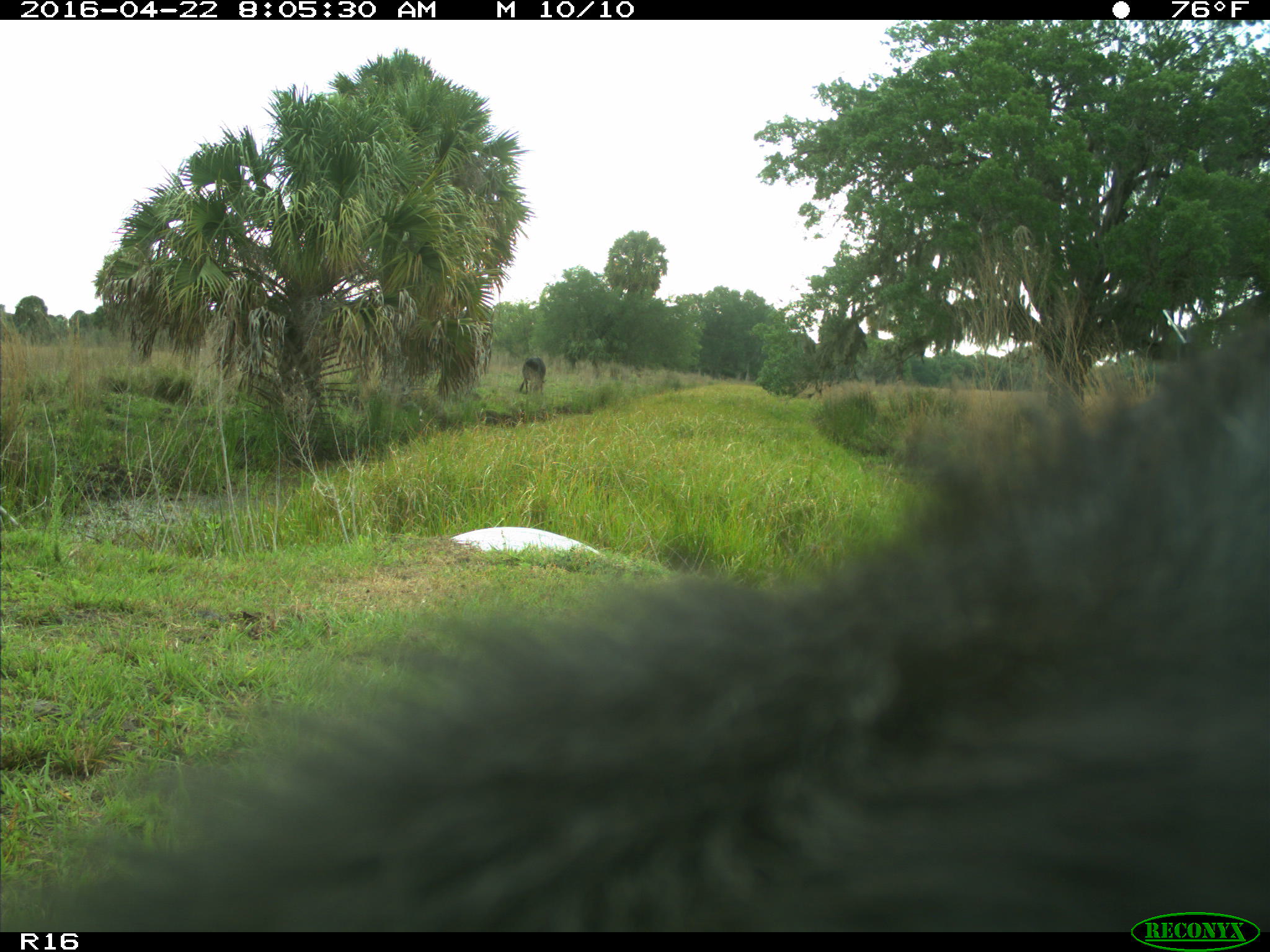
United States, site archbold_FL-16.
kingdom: Animalia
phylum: Chordata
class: Mammalia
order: Artiodactyla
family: Bovidae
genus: Bos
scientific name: Bos taurus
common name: domestic cow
Bos taurus (domestic cow).